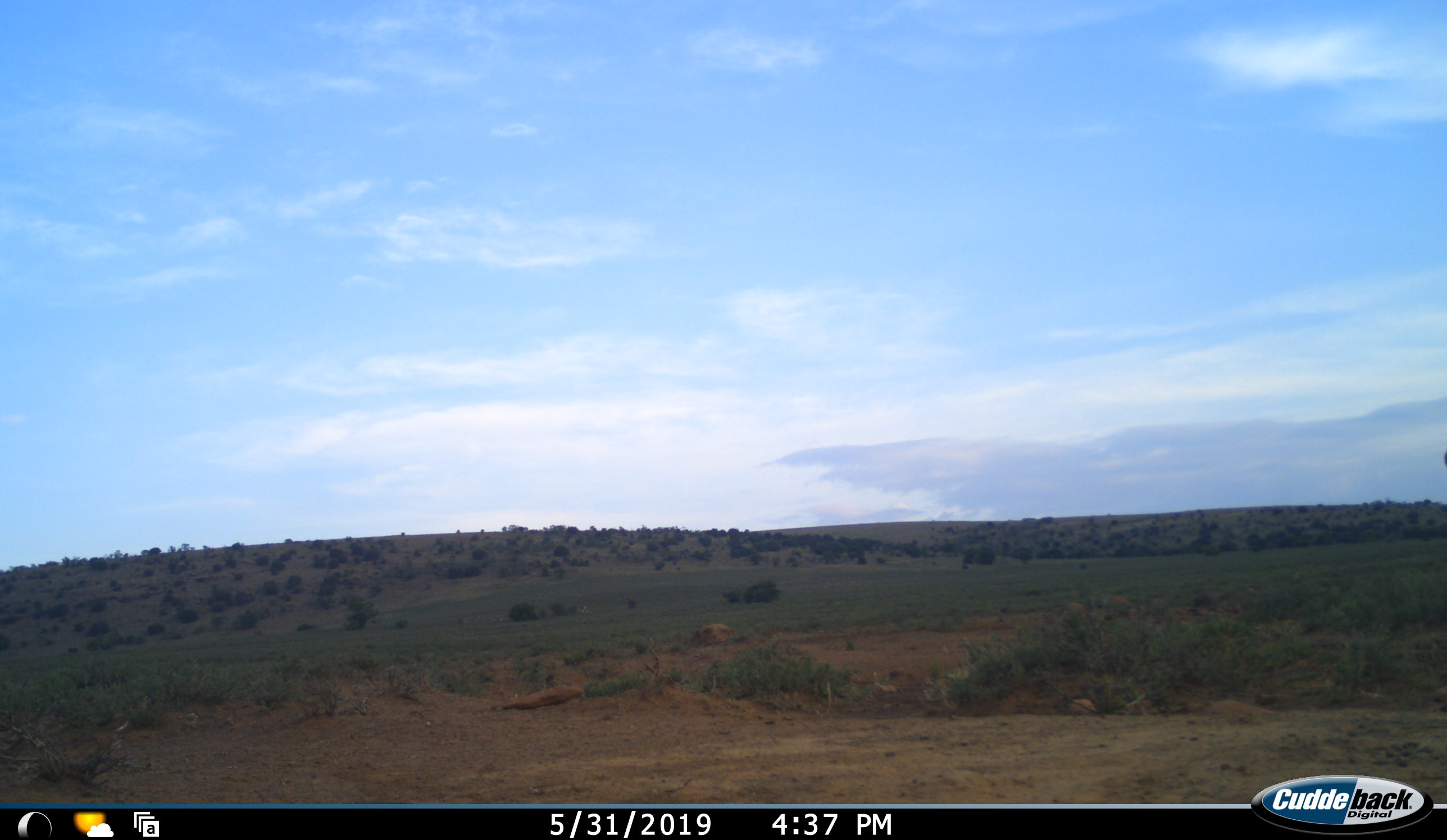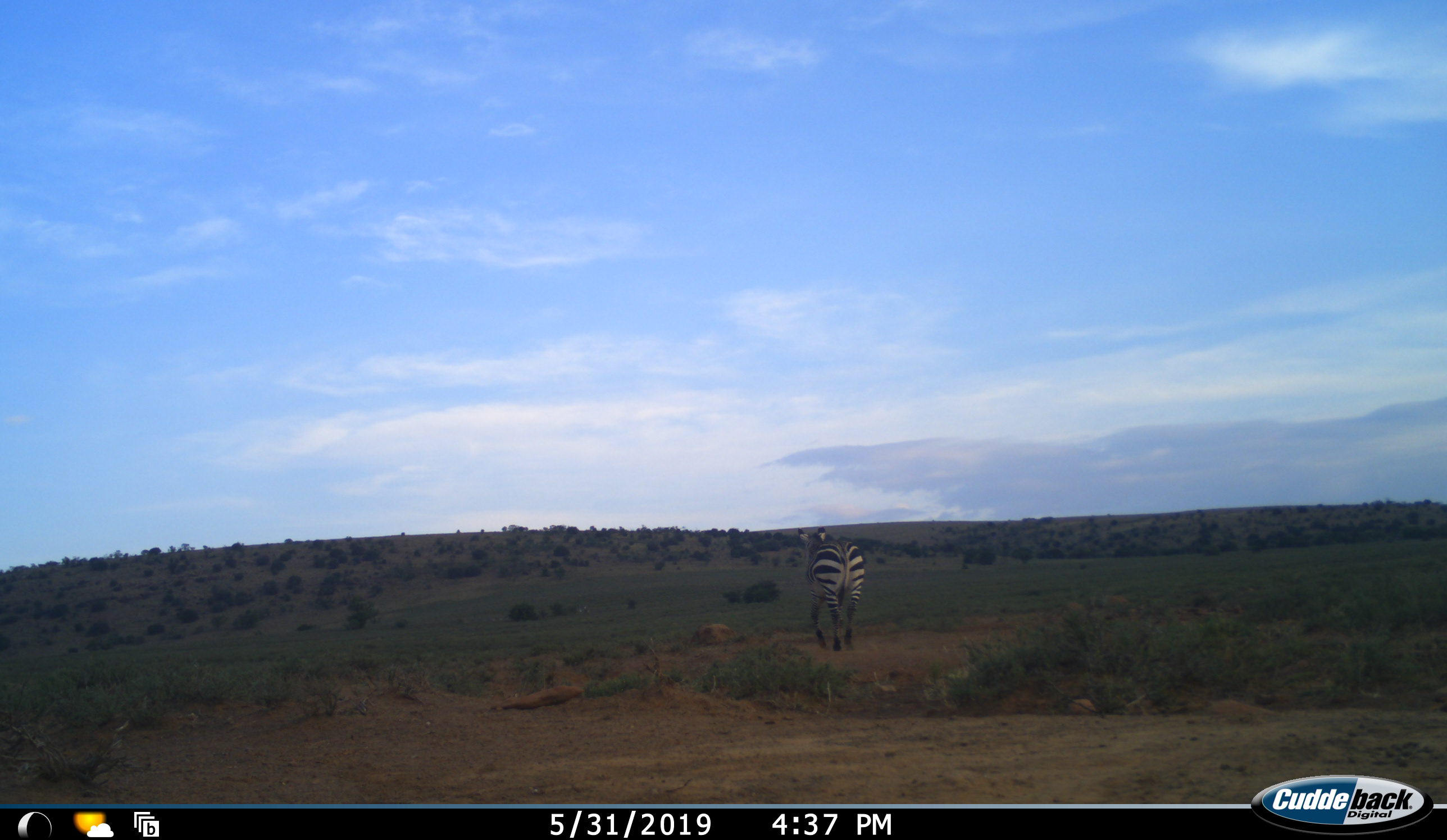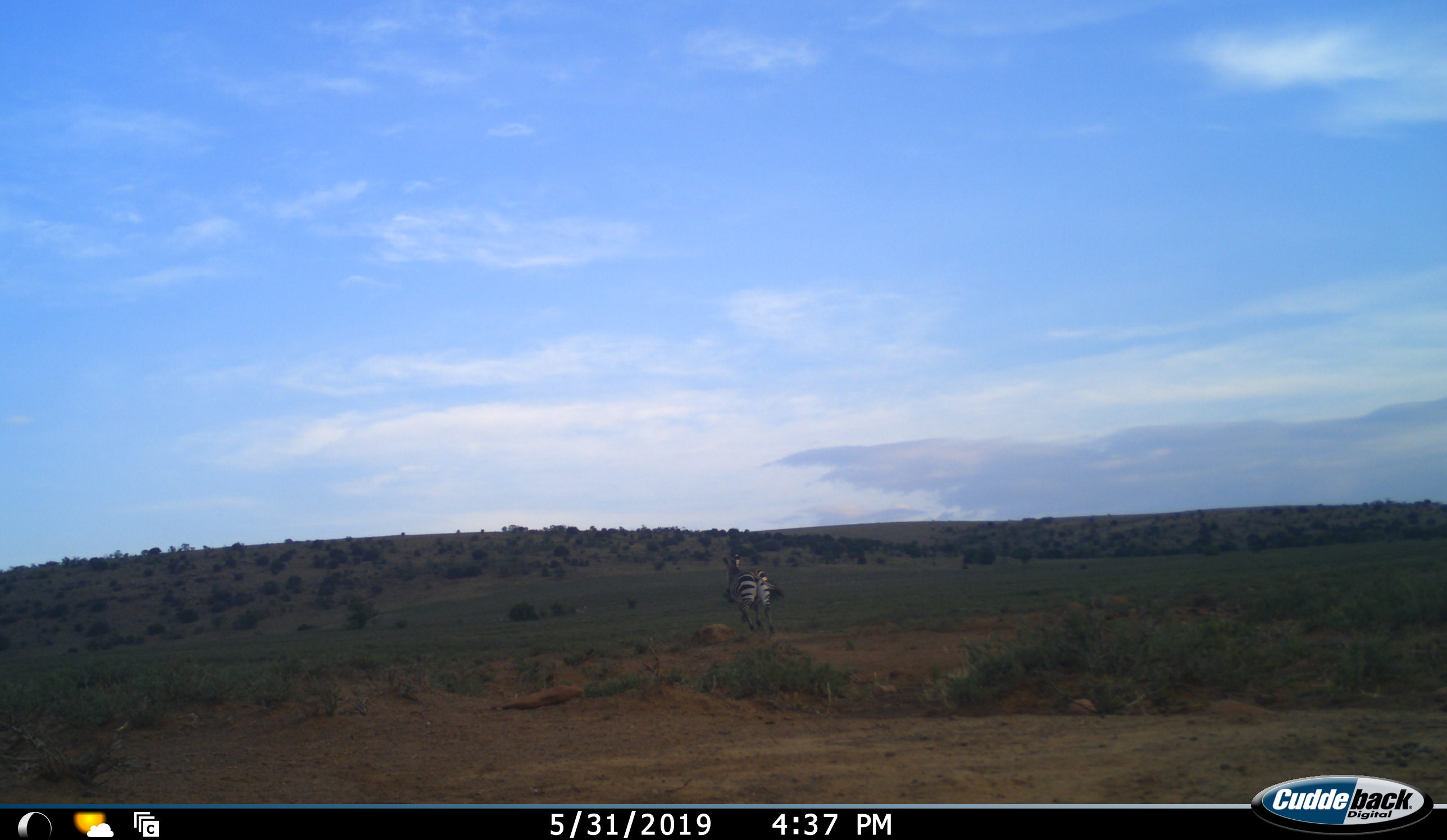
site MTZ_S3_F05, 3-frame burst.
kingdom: Animalia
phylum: Chordata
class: Mammalia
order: Perissodactyla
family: Equidae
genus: Equus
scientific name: Equus zebra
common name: mountain zebra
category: zebramountain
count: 1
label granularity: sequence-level